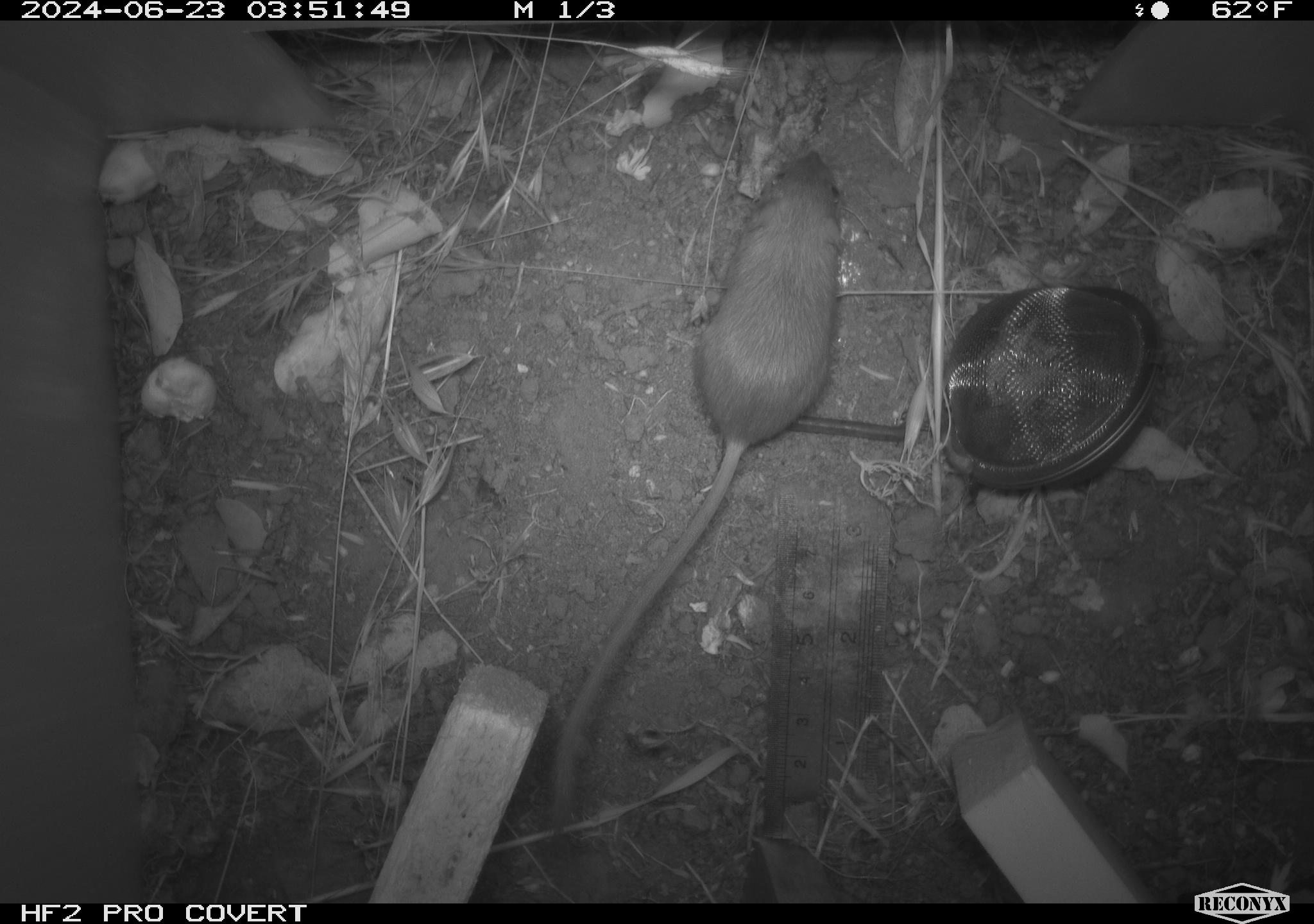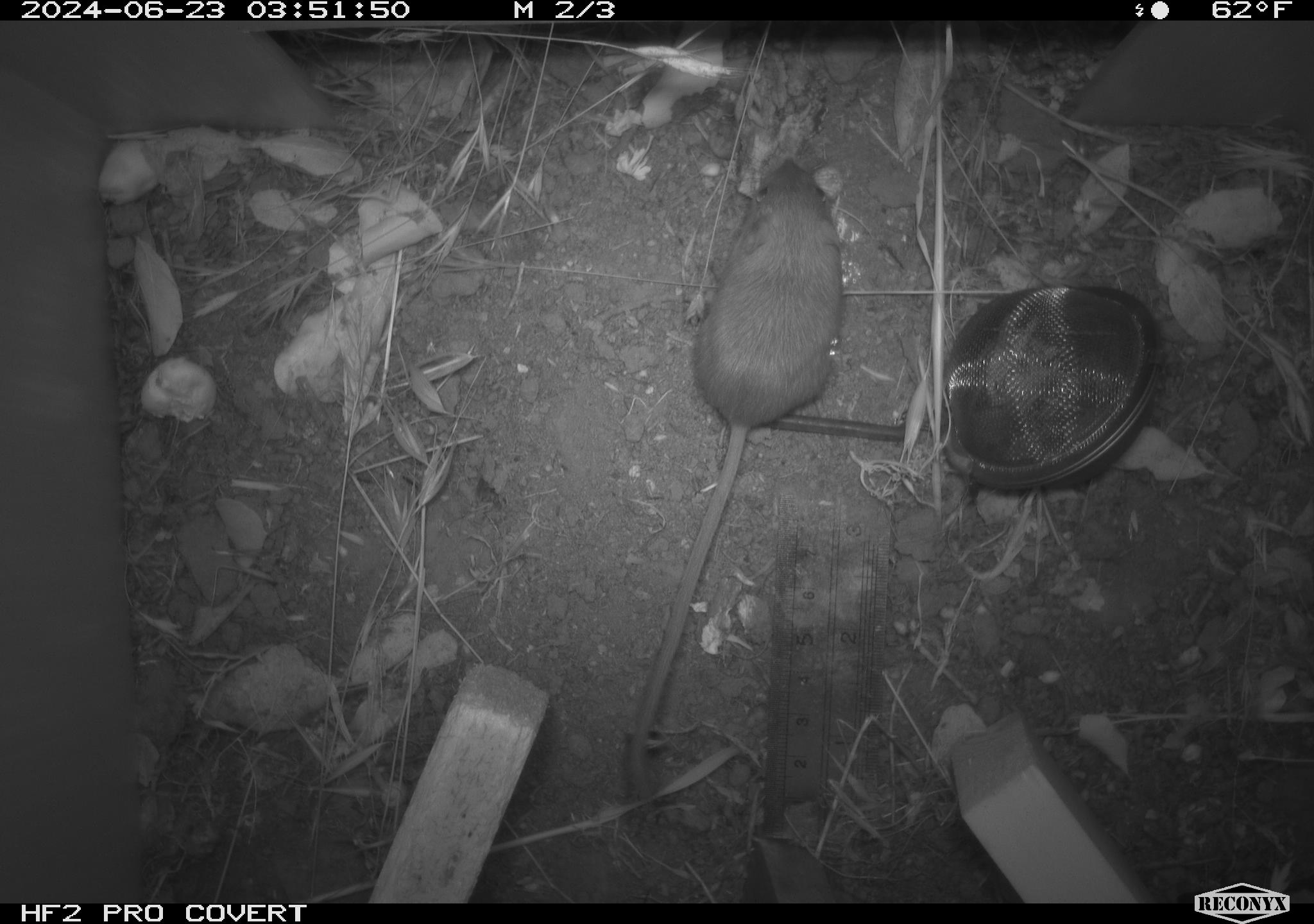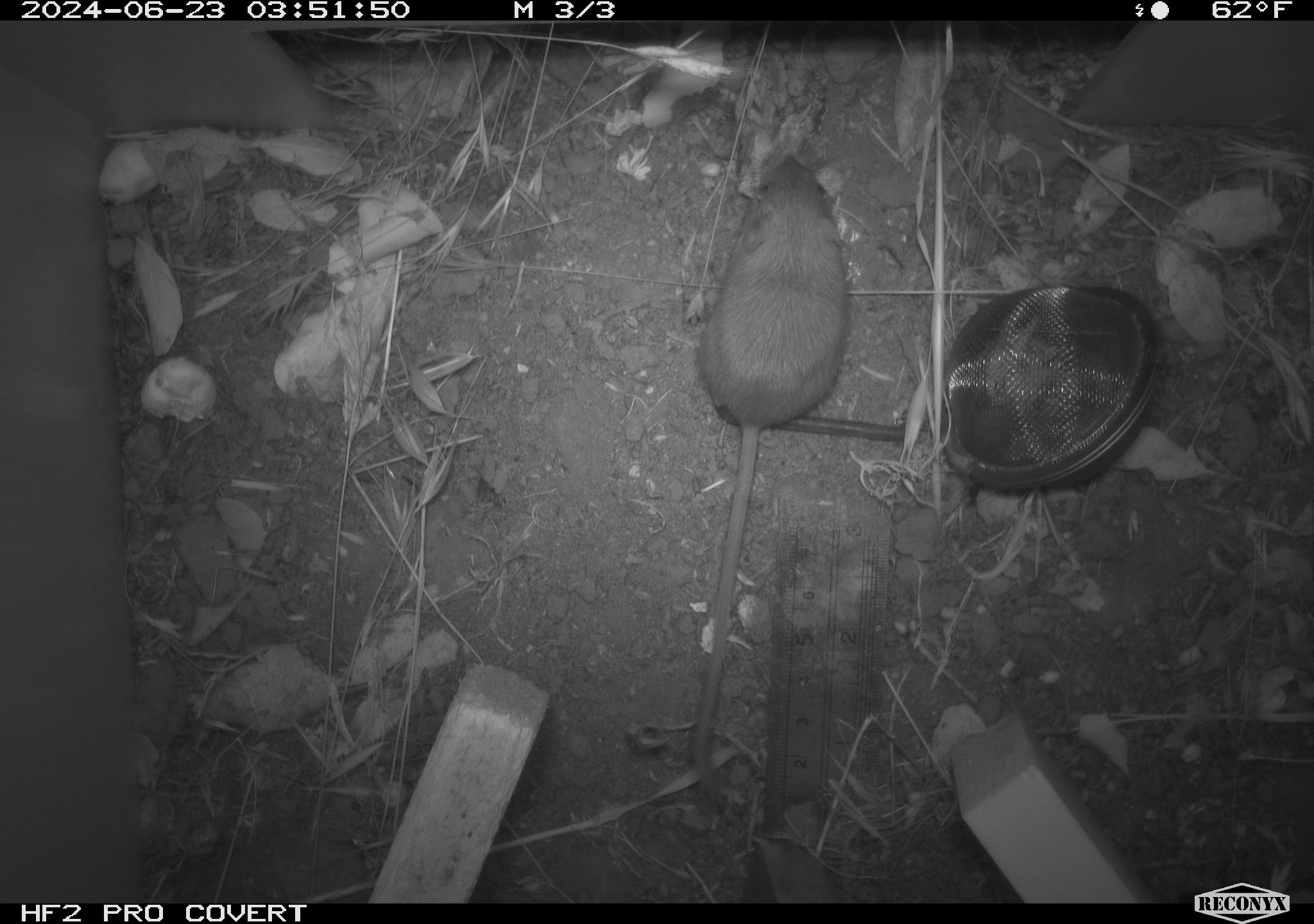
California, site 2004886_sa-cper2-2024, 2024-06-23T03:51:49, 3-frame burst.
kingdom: Animalia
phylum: Chordata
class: Mammalia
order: Rodentia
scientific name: Rodentia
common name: rodent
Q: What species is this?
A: Rodent (Rodentia).